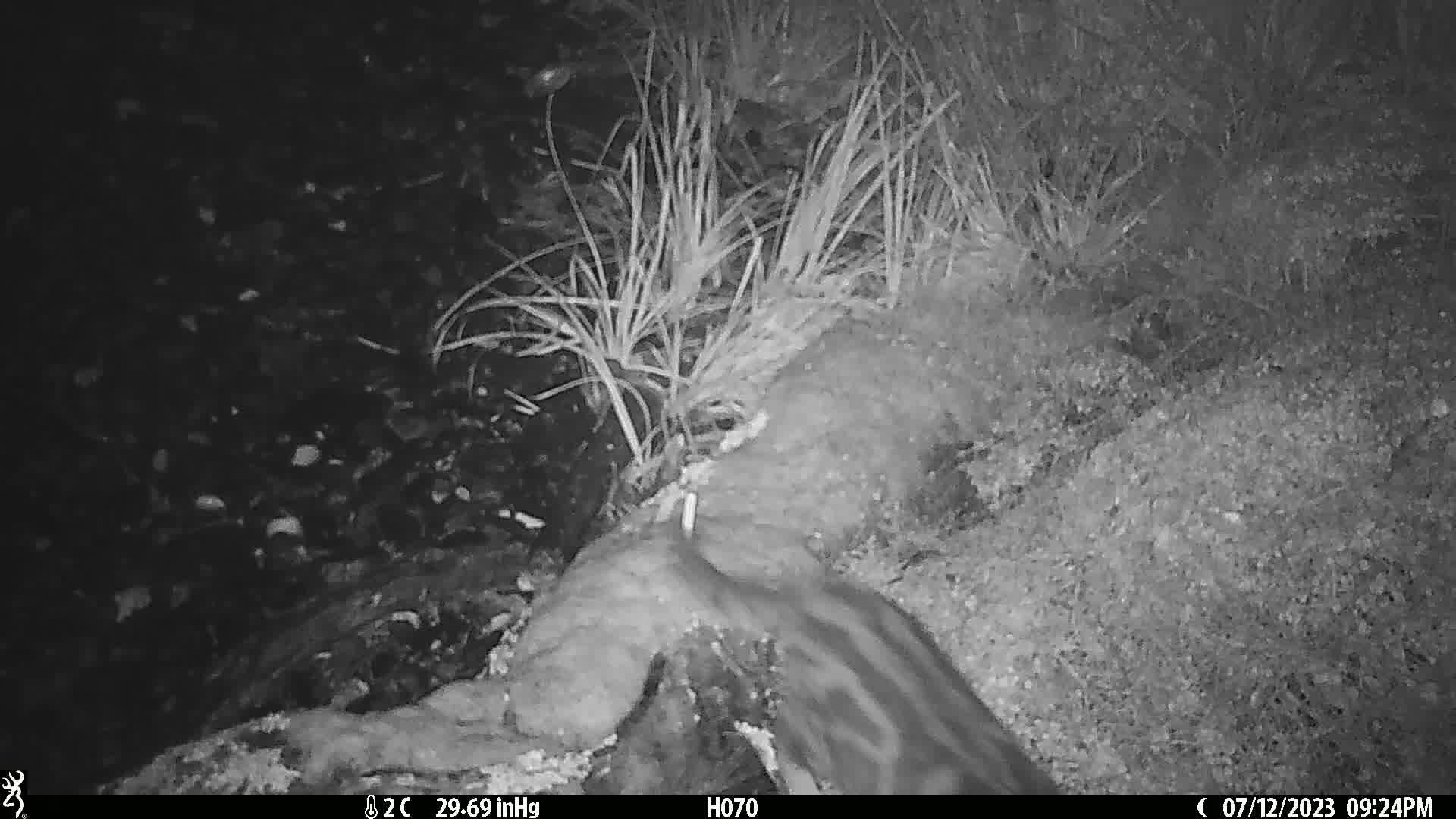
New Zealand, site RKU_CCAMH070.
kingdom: Animalia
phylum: Chordata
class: Mammalia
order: Carnivora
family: Felidae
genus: Felis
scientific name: Felis catus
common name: domestic cat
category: cat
Cat (domestic cat) (Felis catus).